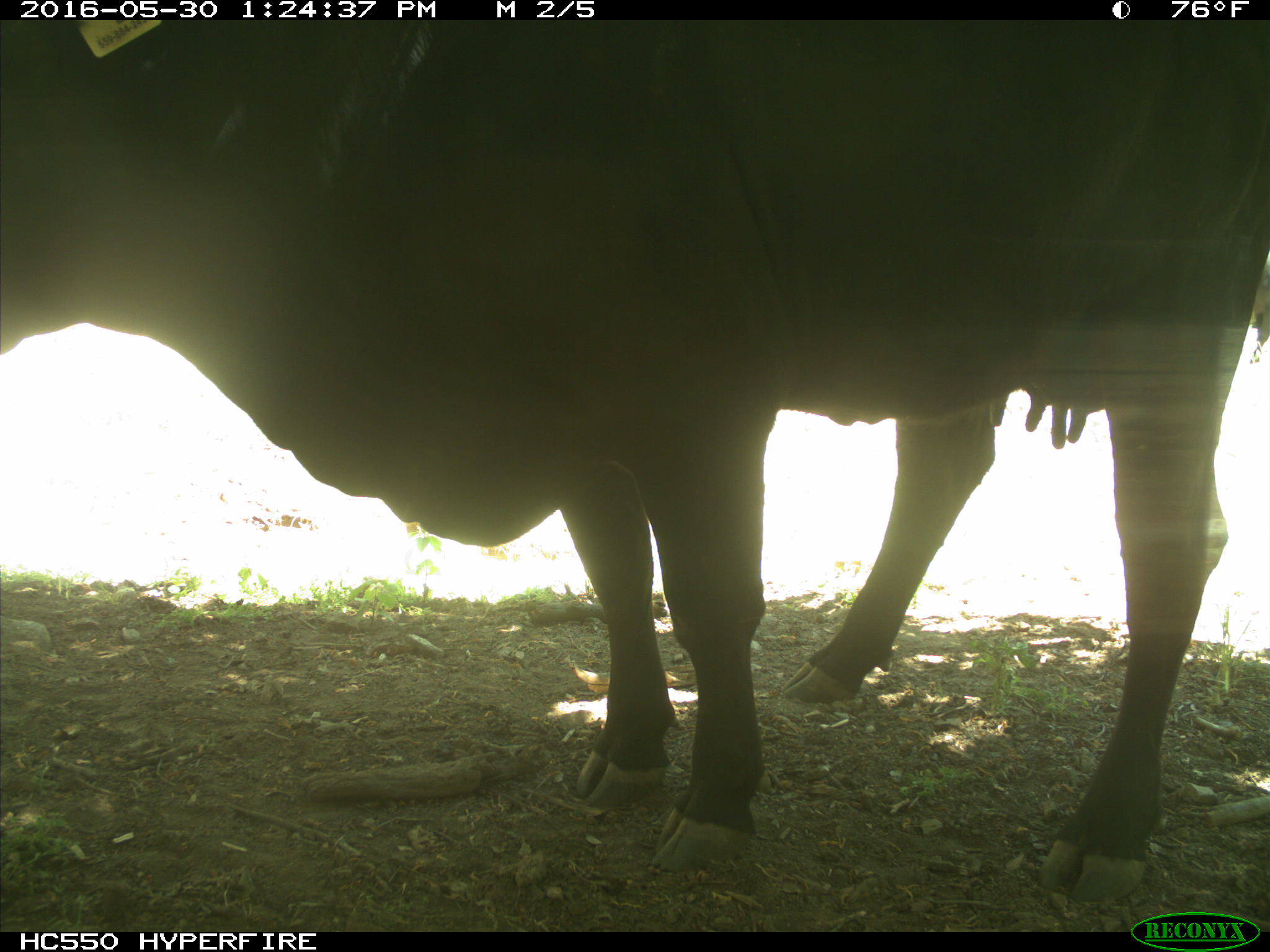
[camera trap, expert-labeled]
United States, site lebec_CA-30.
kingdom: Animalia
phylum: Chordata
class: Mammalia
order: Artiodactyla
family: Bovidae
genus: Bos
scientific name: Bos taurus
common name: domestic cow